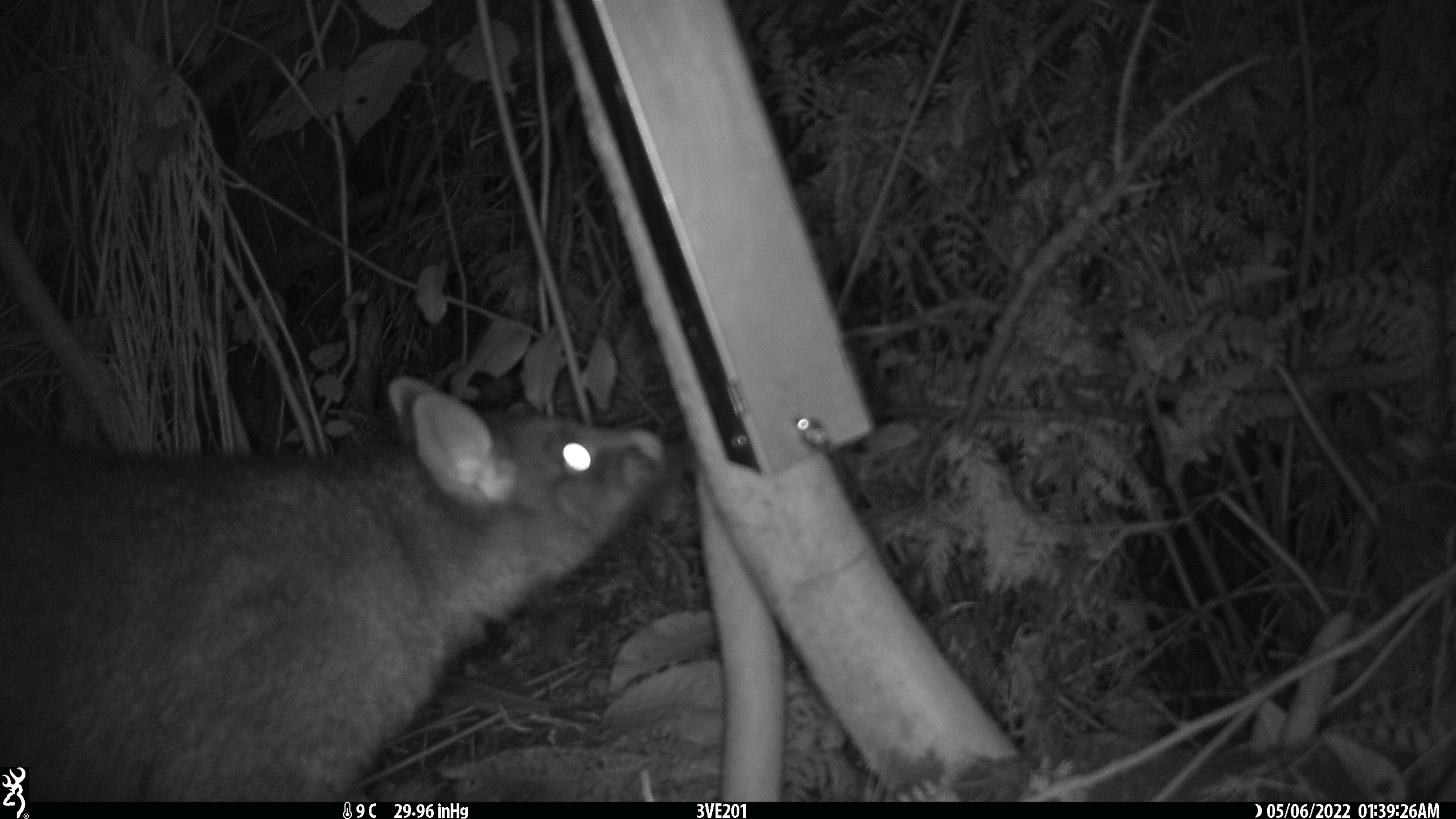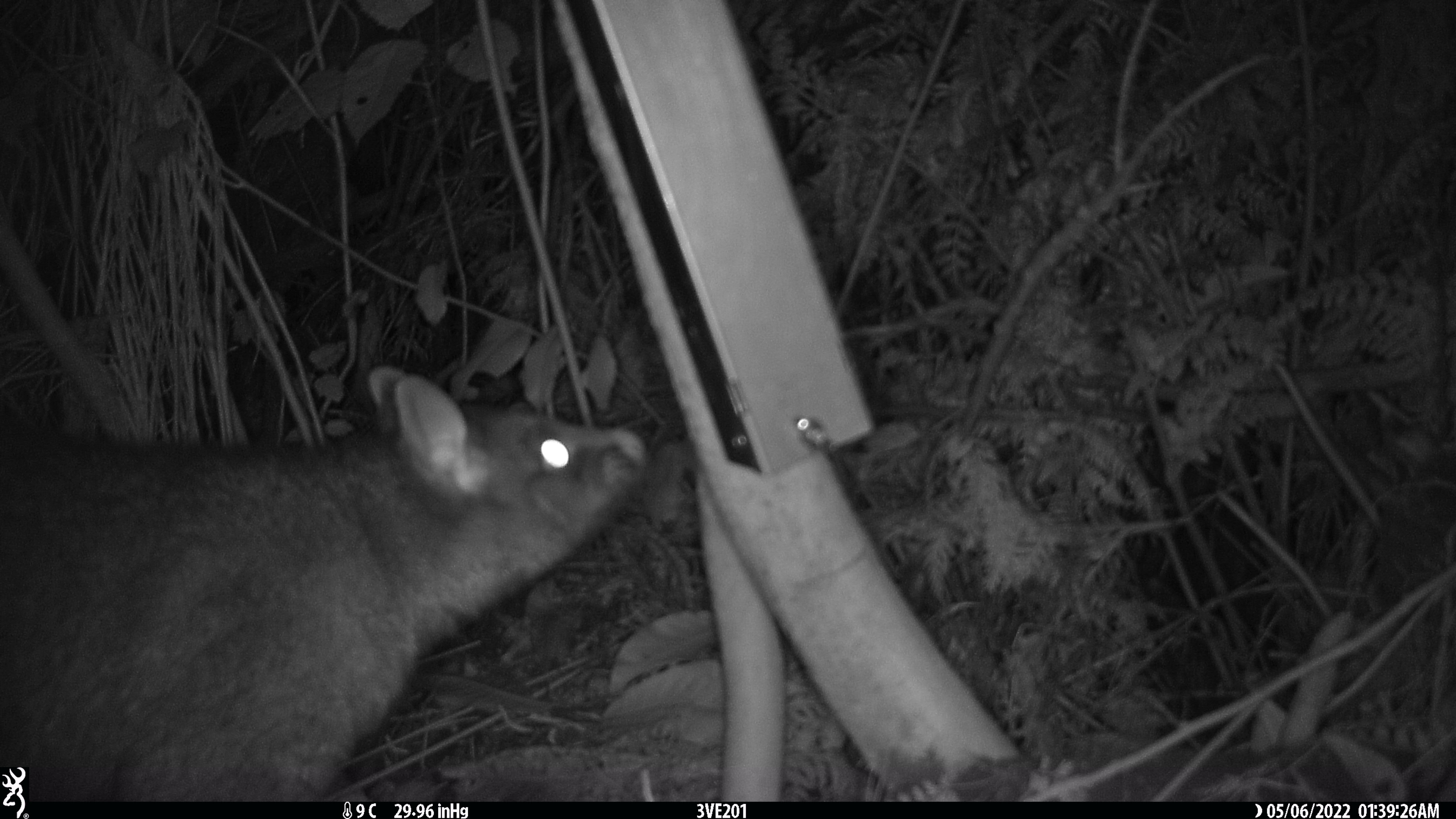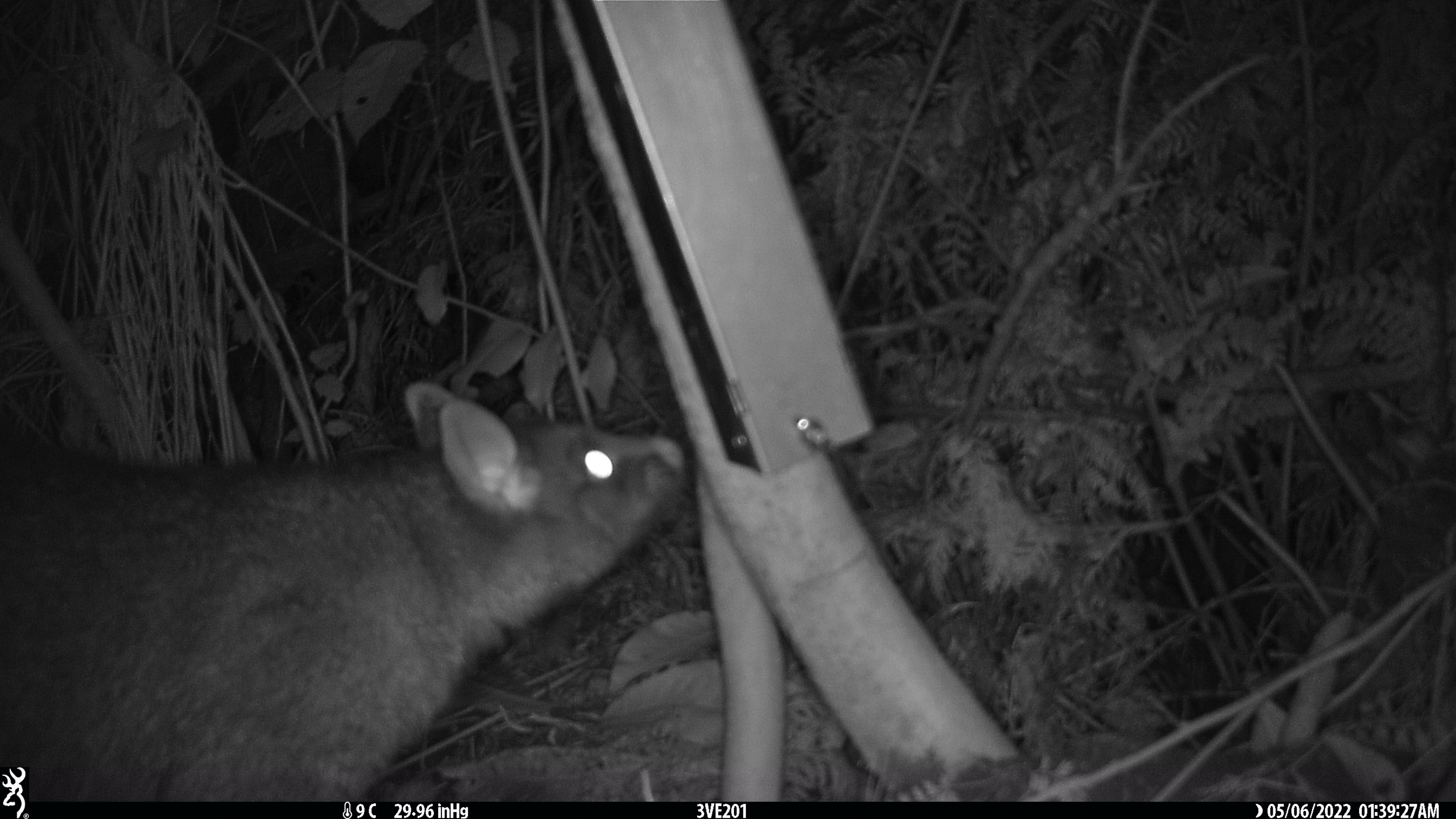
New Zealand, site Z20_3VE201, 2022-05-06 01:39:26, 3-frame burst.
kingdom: Animalia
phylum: Chordata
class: Mammalia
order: Diprotodontia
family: Phalangeridae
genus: Trichosurus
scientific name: Trichosurus vulpecula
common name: common brushtail possum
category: possum